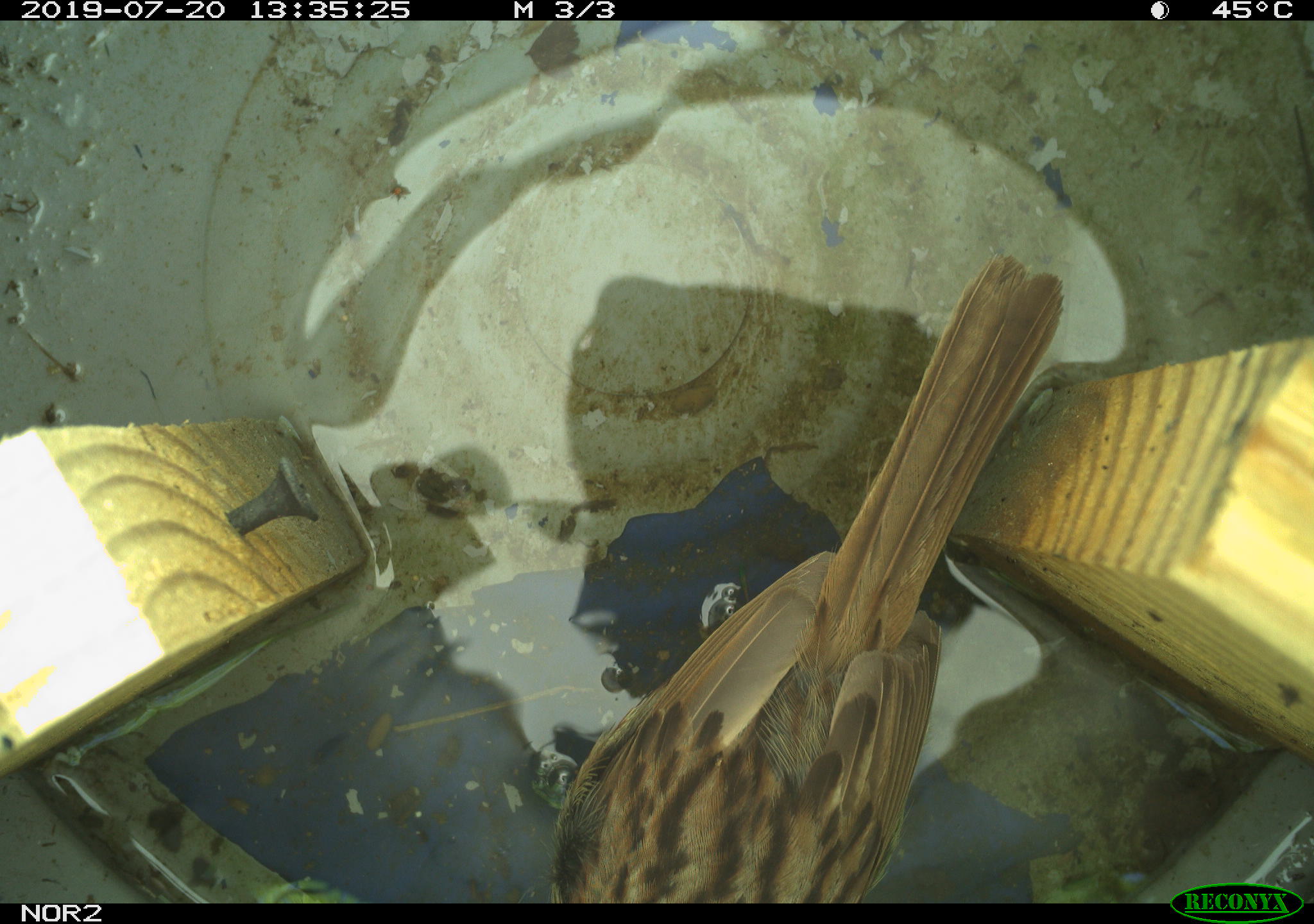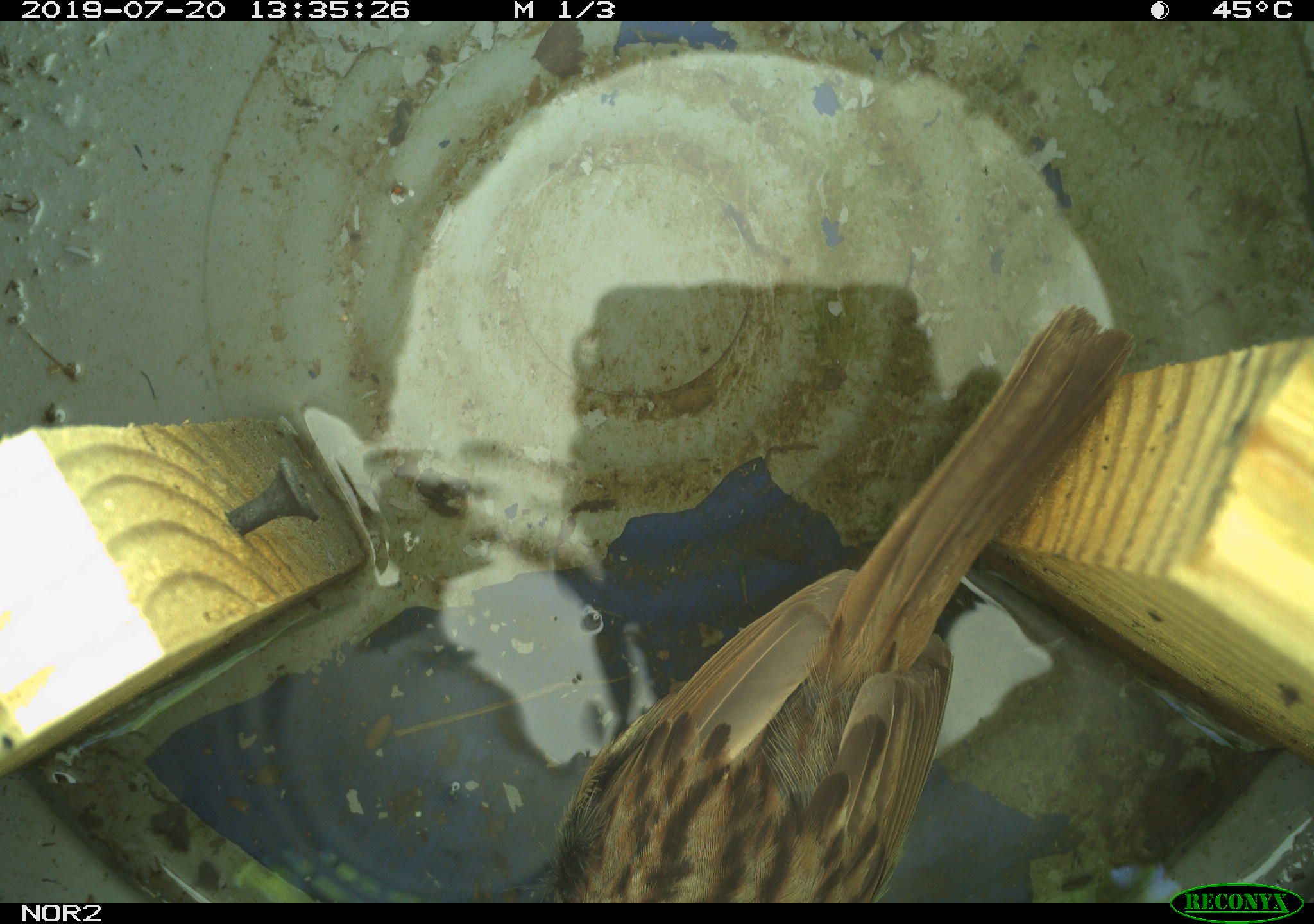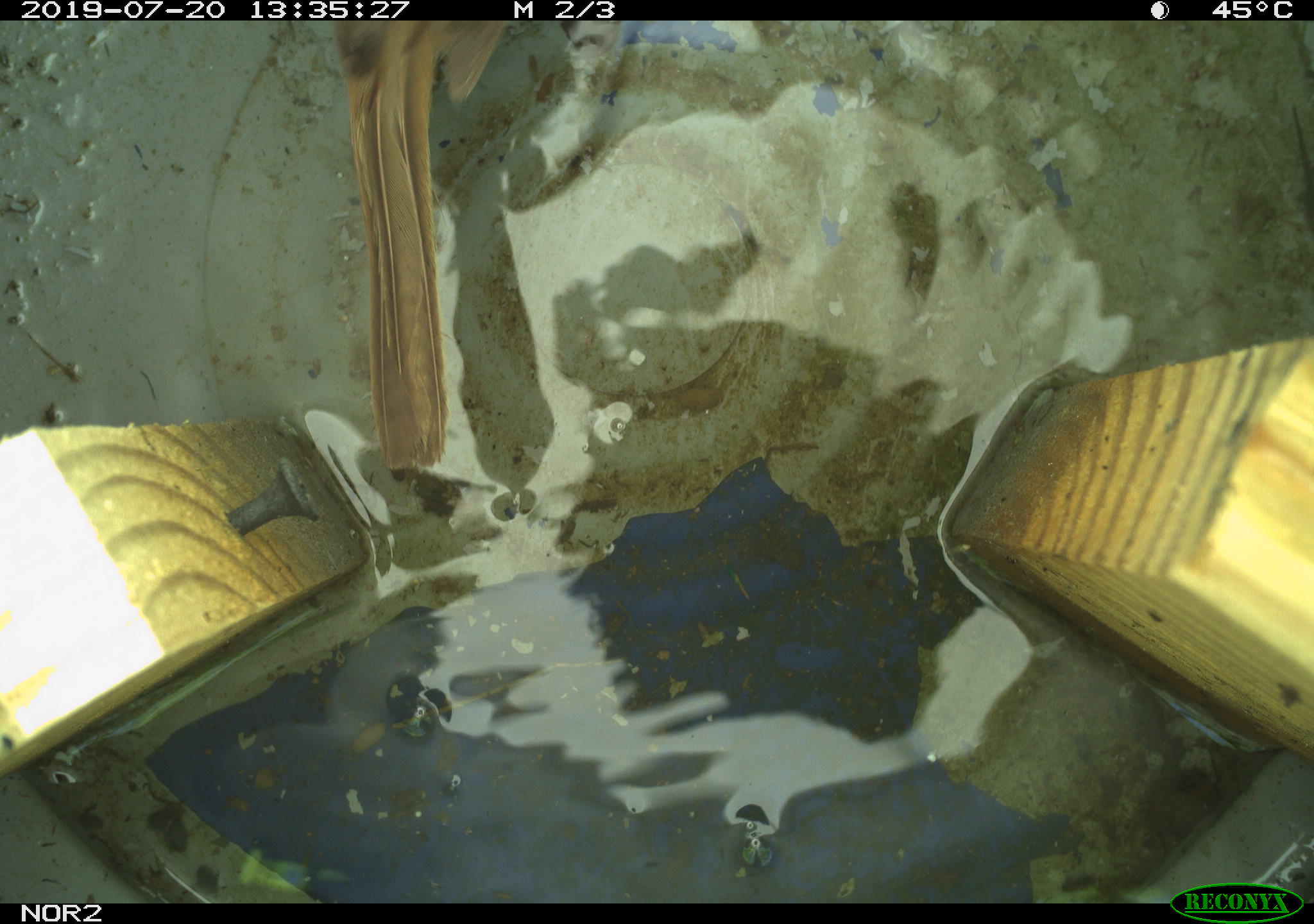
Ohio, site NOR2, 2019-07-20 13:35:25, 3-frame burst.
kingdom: Animalia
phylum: Chordata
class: Aves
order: Passeriformes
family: Passerellidae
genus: Melospiza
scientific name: Melospiza melodia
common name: song sparrow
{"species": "song sparrow (Melospiza melodia)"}